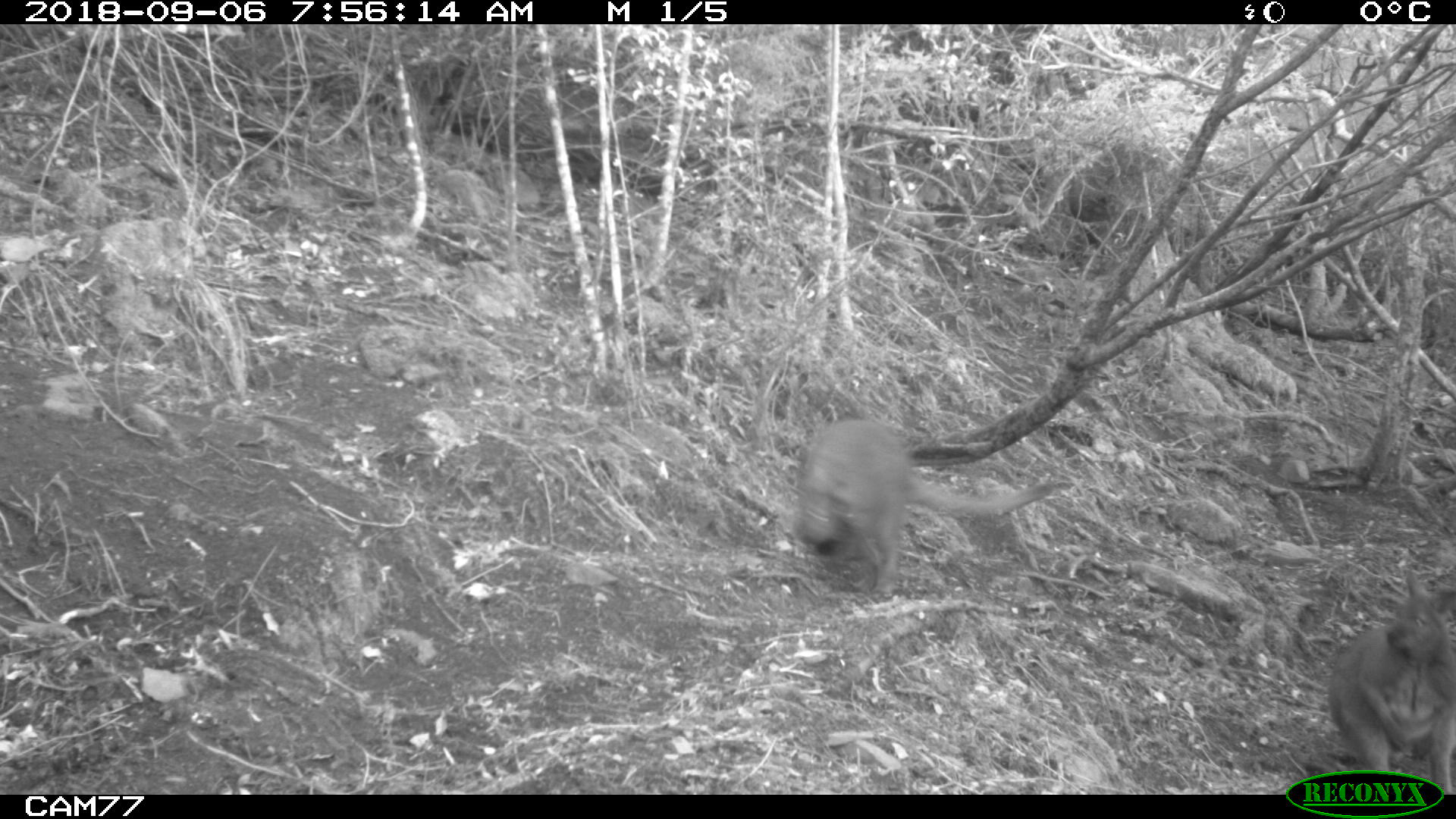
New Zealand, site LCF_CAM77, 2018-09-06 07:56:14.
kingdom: Animalia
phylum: Chordata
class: Mammalia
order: Diprotodontia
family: Macropodidae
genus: Notamacropus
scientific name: Notamacropus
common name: wallaby